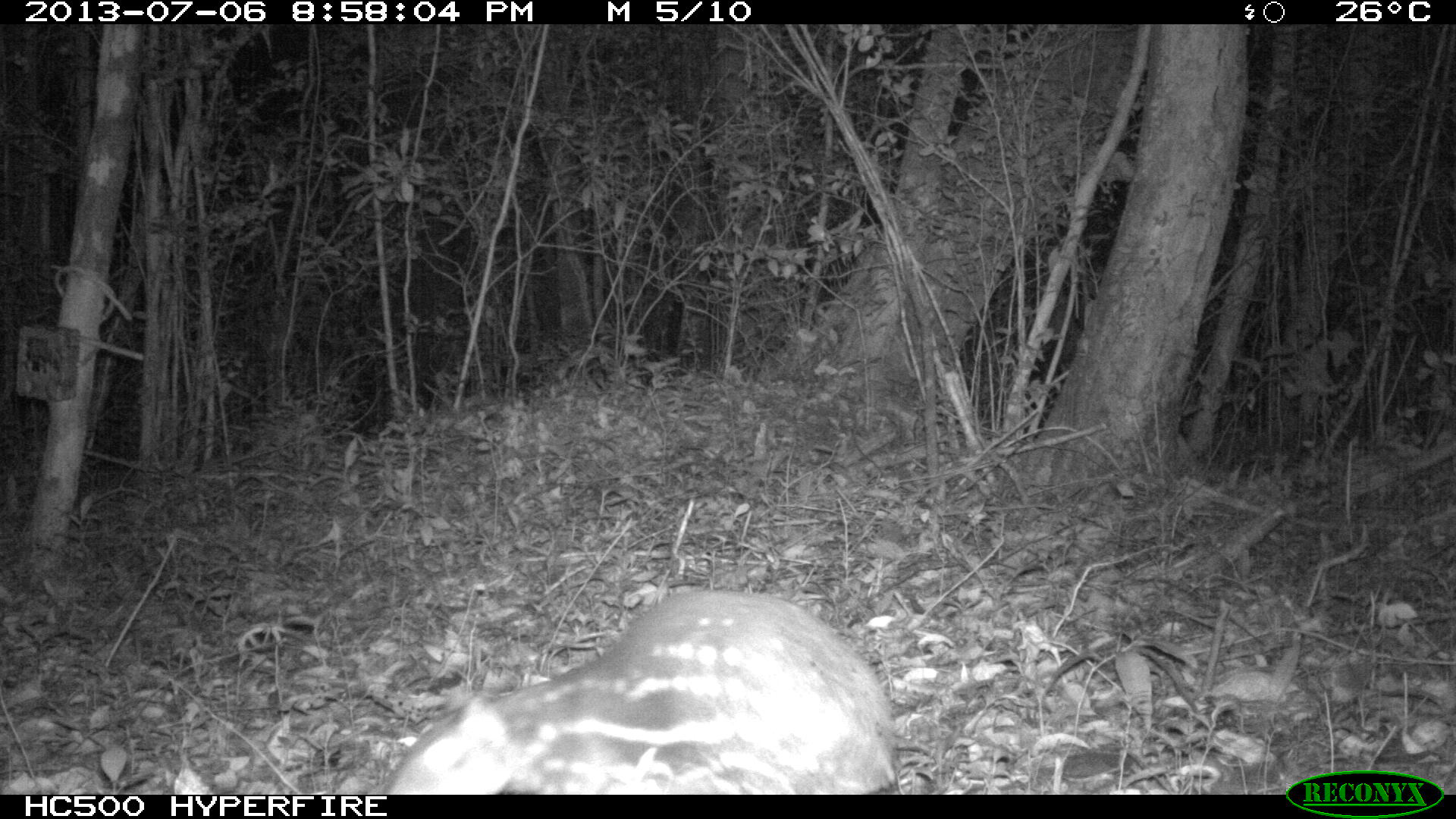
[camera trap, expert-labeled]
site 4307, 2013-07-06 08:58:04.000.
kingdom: Animalia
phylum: Chordata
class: Mammalia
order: Rodentia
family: Cuniculidae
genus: Cuniculus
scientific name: Cuniculus paca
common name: lowland paca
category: agouti paca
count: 1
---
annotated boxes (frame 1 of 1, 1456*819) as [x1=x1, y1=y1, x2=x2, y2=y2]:
agouti paca: [x1=365, y1=589, x2=895, y2=793]